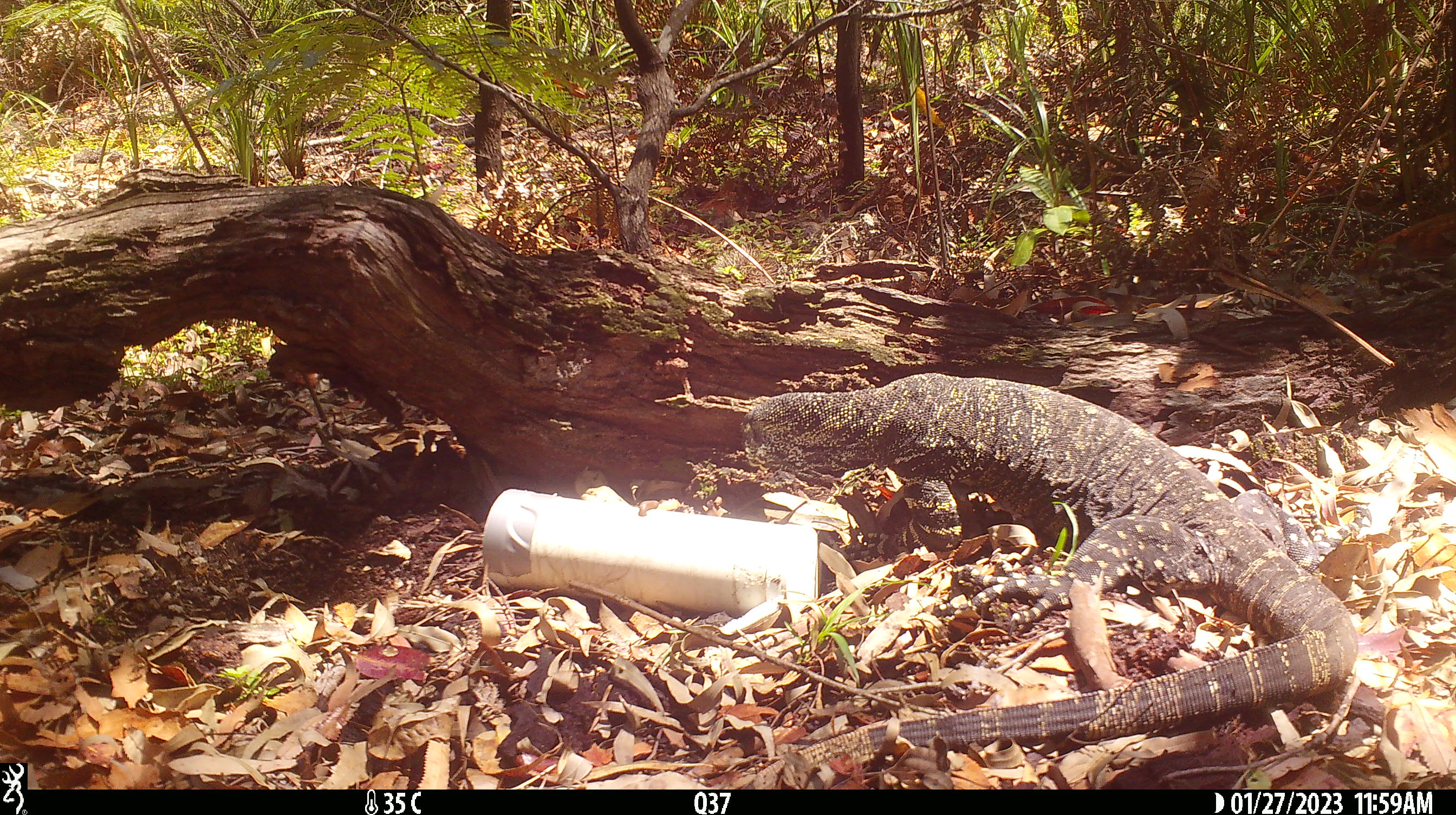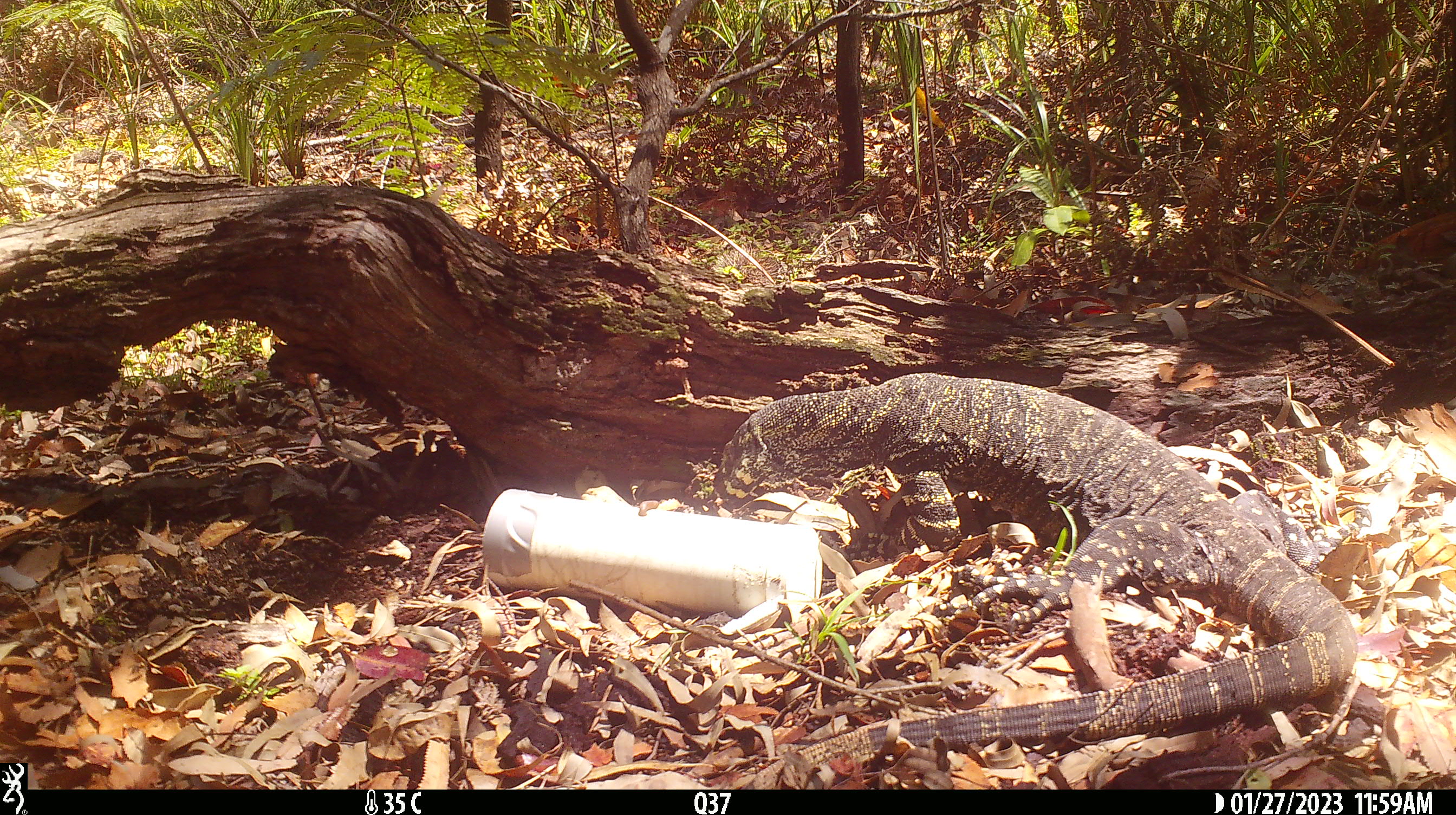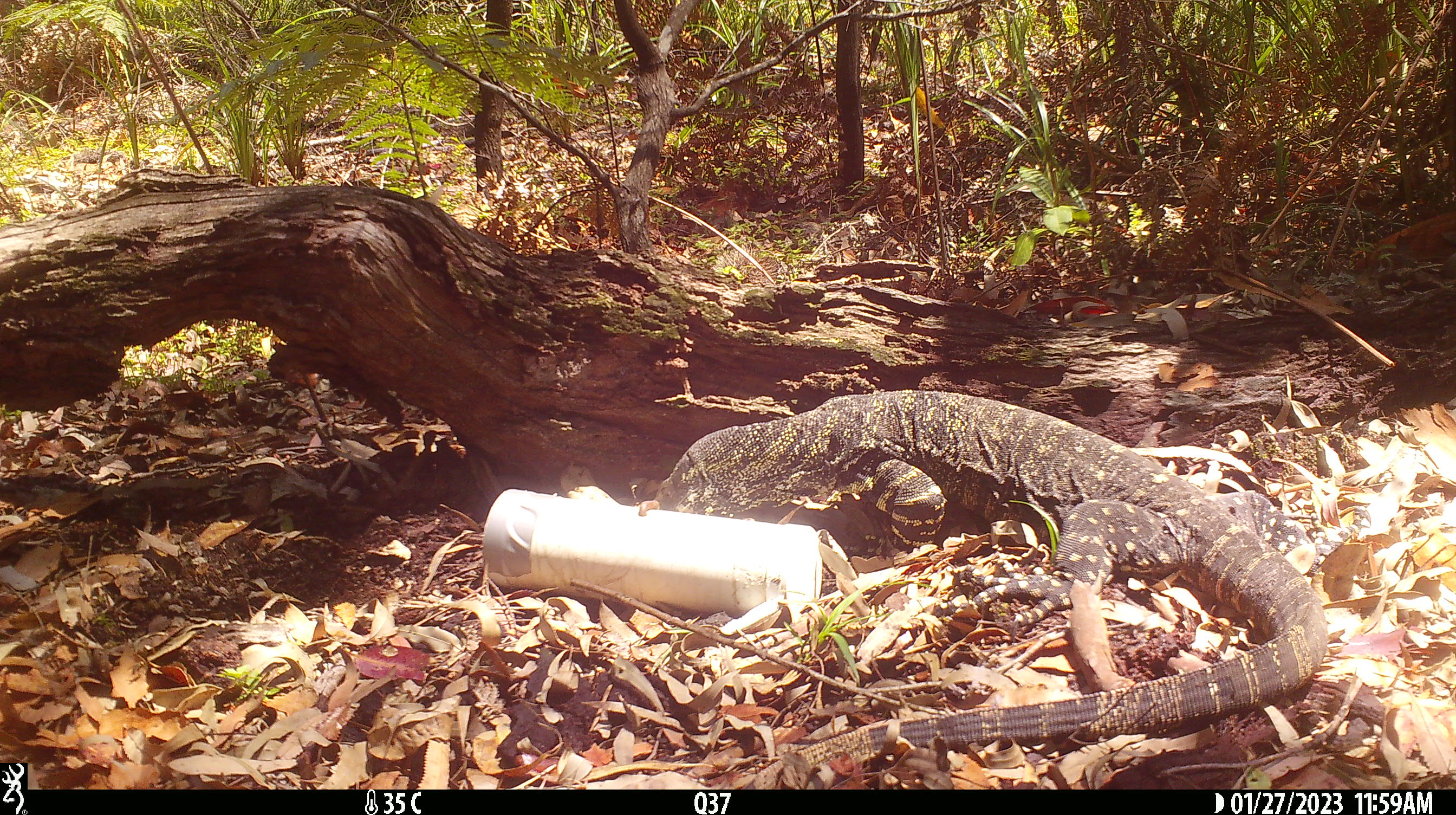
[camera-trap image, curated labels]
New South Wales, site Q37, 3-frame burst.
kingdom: Animalia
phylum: Chordata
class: Reptilia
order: Squamata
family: Varanidae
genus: Varanus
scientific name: Varanus varius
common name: lace monitor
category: goanna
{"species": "goanna (lace monitor) (Varanus varius)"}